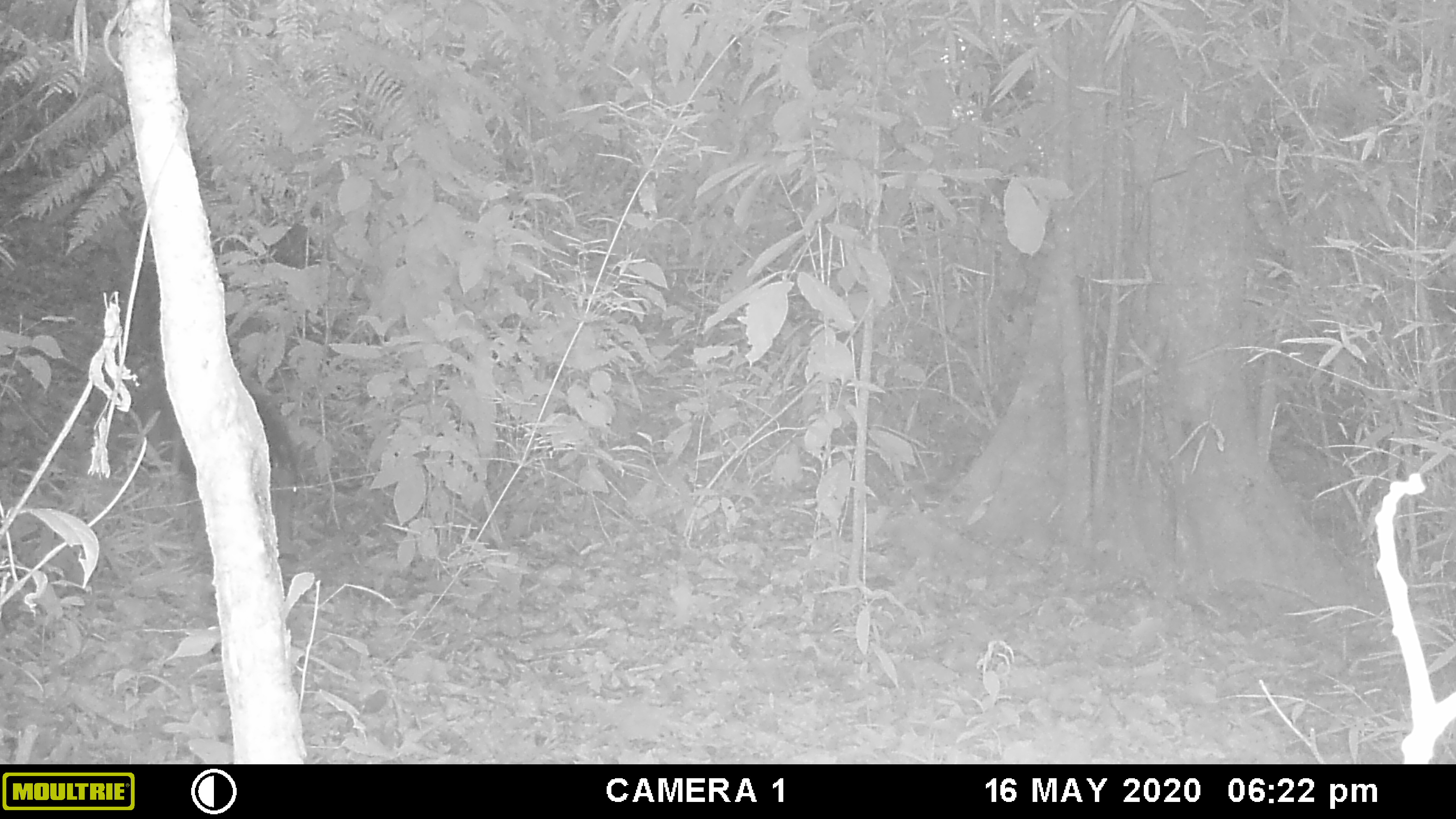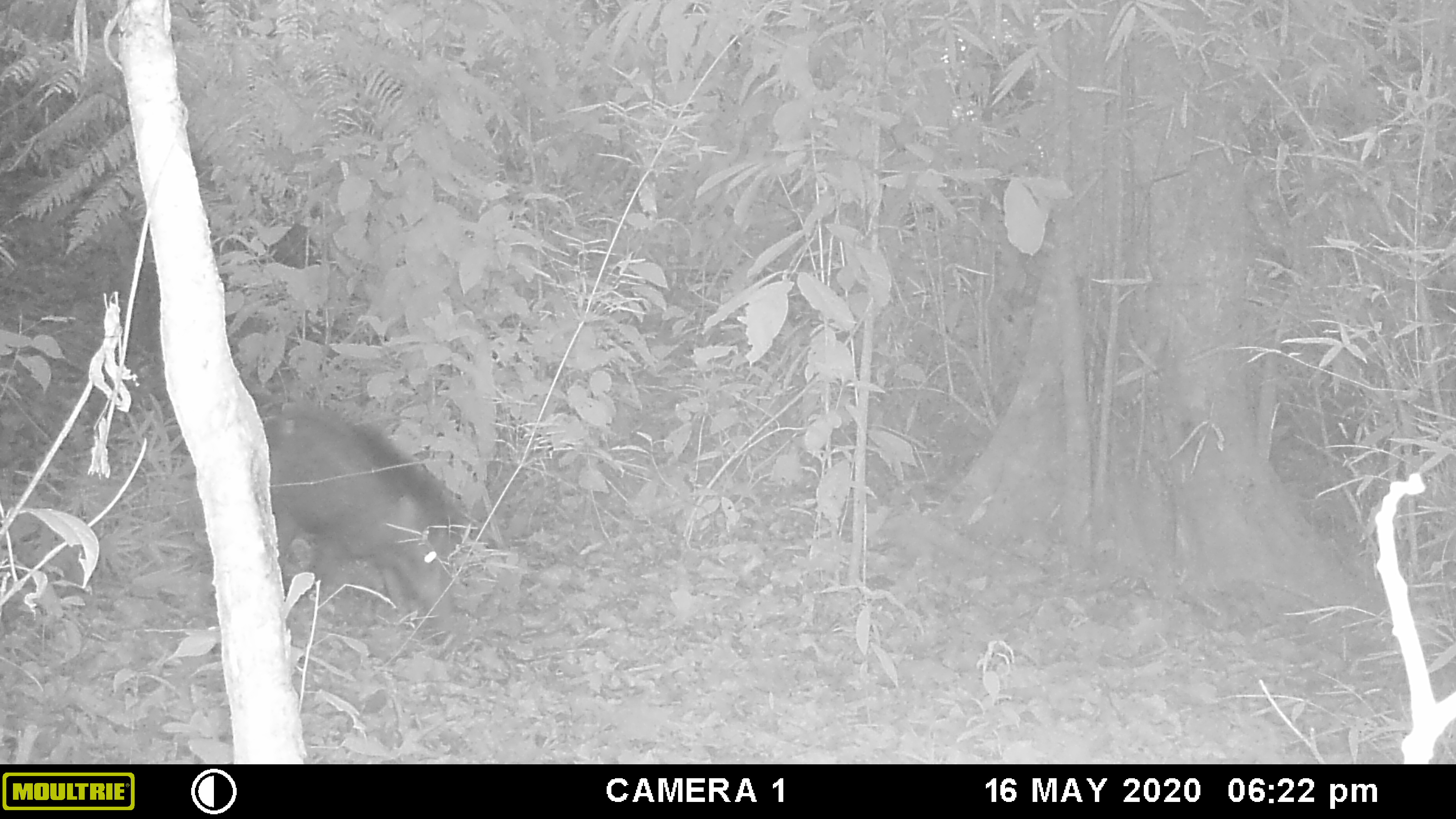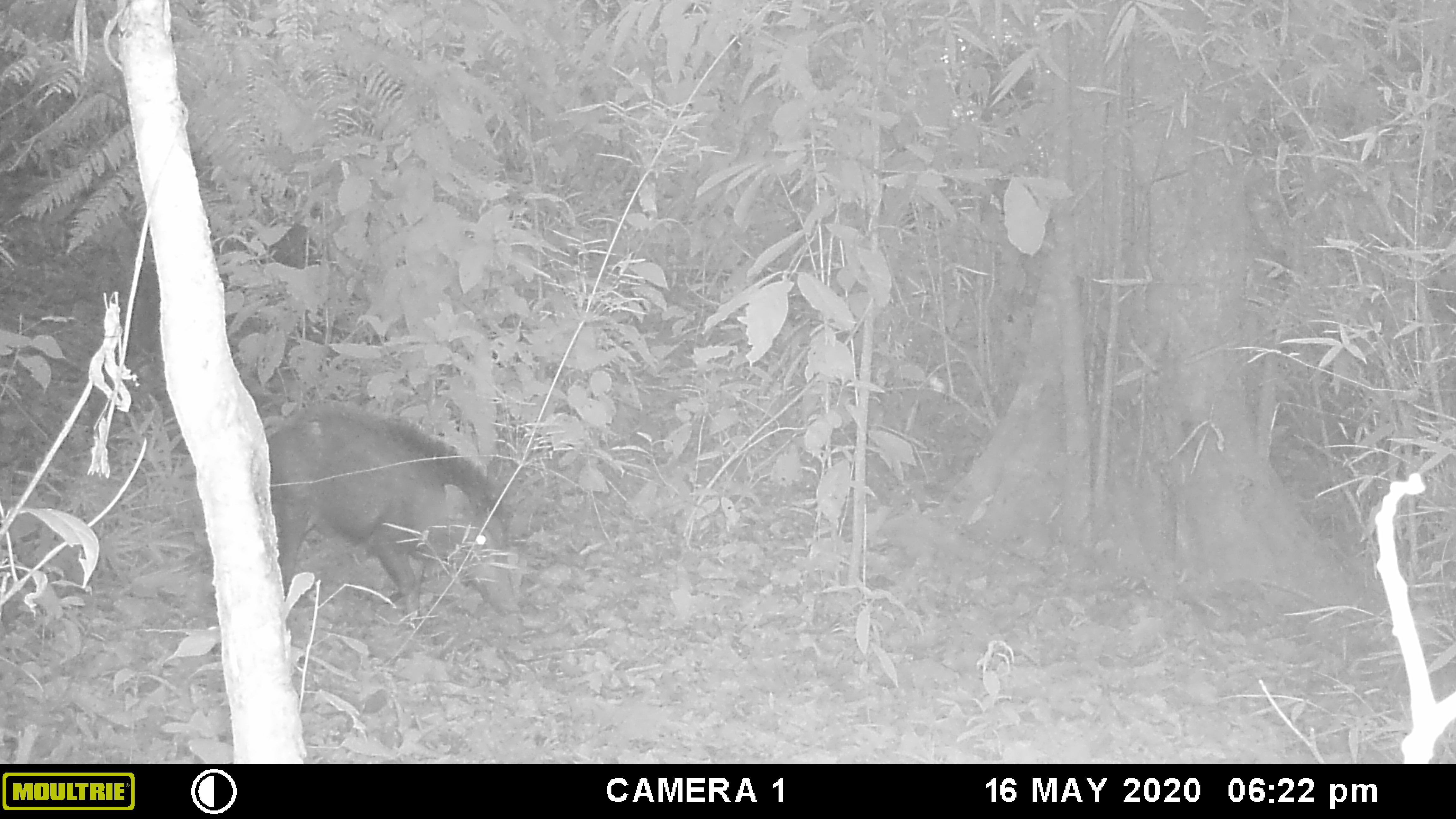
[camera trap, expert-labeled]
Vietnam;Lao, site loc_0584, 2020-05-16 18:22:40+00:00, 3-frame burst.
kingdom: Animalia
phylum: Chordata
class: Mammalia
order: Artiodactyla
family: Suidae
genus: Sus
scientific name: Sus scrofa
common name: eurasian wild pig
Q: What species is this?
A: Eurasian wild pig (Sus scrofa).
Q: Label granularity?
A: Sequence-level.